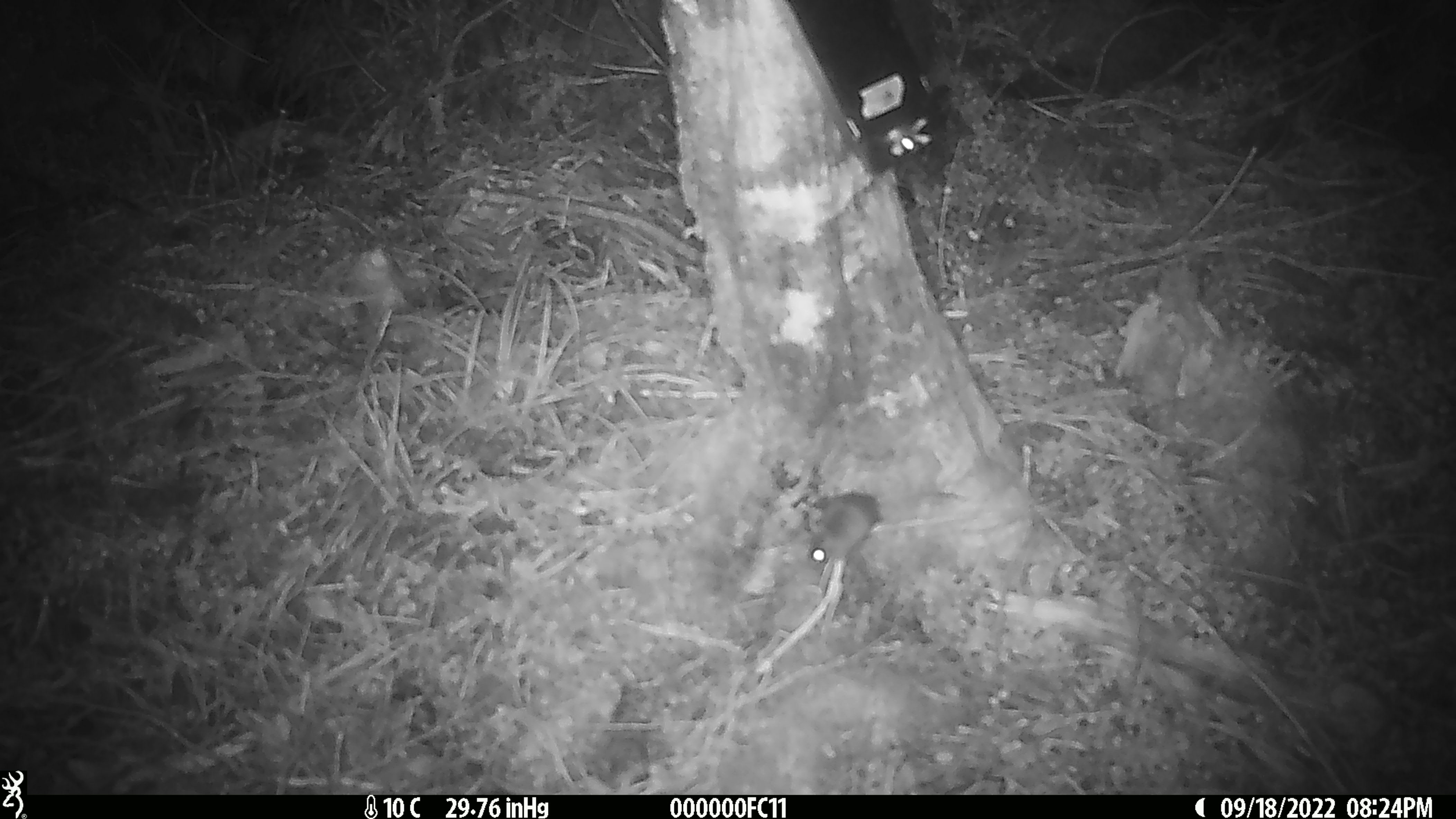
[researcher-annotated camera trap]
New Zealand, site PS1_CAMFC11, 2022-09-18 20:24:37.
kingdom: Animalia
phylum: Chordata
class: Mammalia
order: Rodentia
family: Muridae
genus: Mus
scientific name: Mus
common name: mouse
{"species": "mouse (Mus)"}